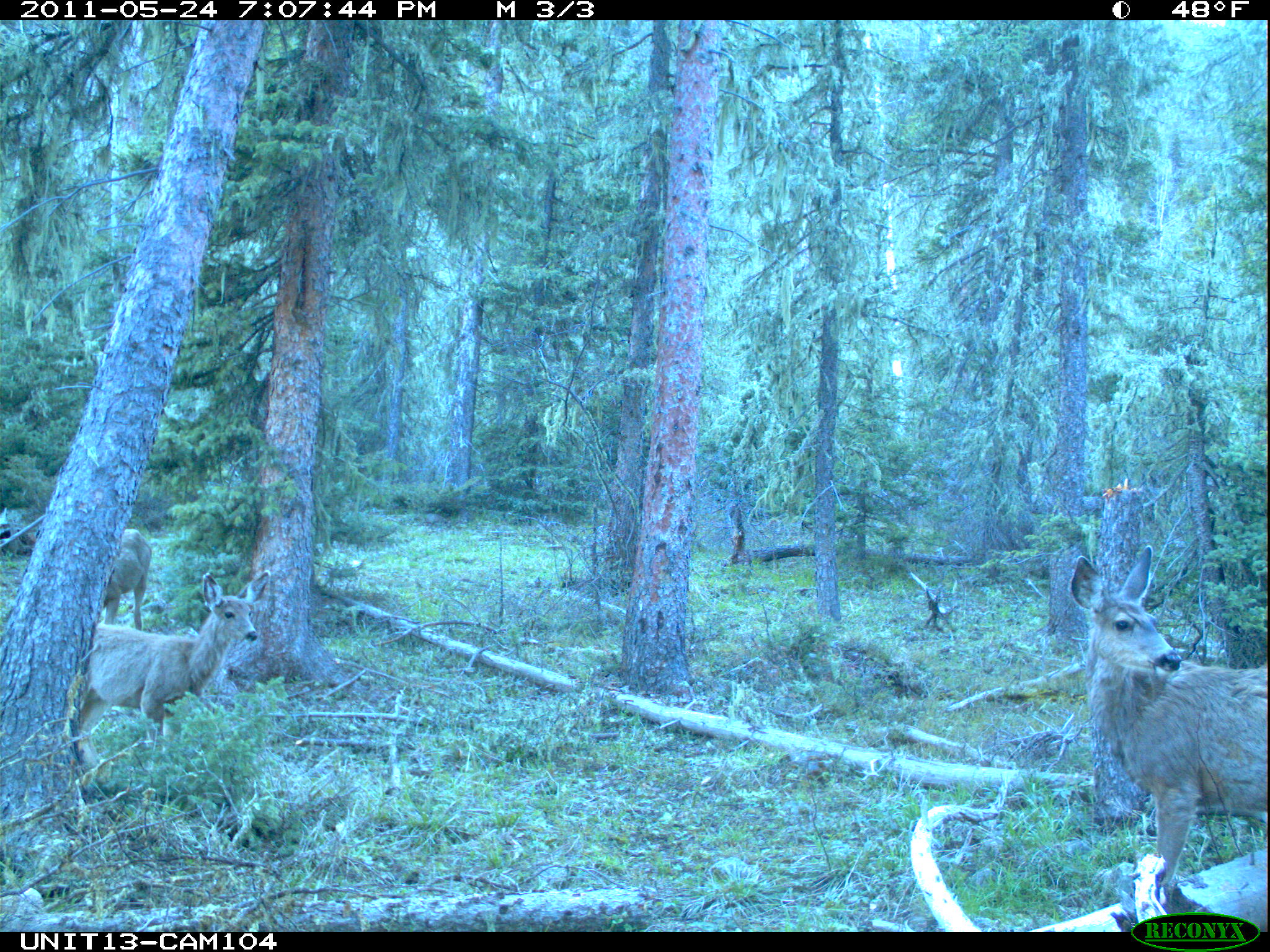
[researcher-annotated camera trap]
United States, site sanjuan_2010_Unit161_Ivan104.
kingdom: Animalia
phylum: Chordata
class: Mammalia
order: Artiodactyla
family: Cervidae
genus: Odocoileus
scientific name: Odocoileus hemionus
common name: mule deer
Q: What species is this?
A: Odocoileus hemionus (mule deer).